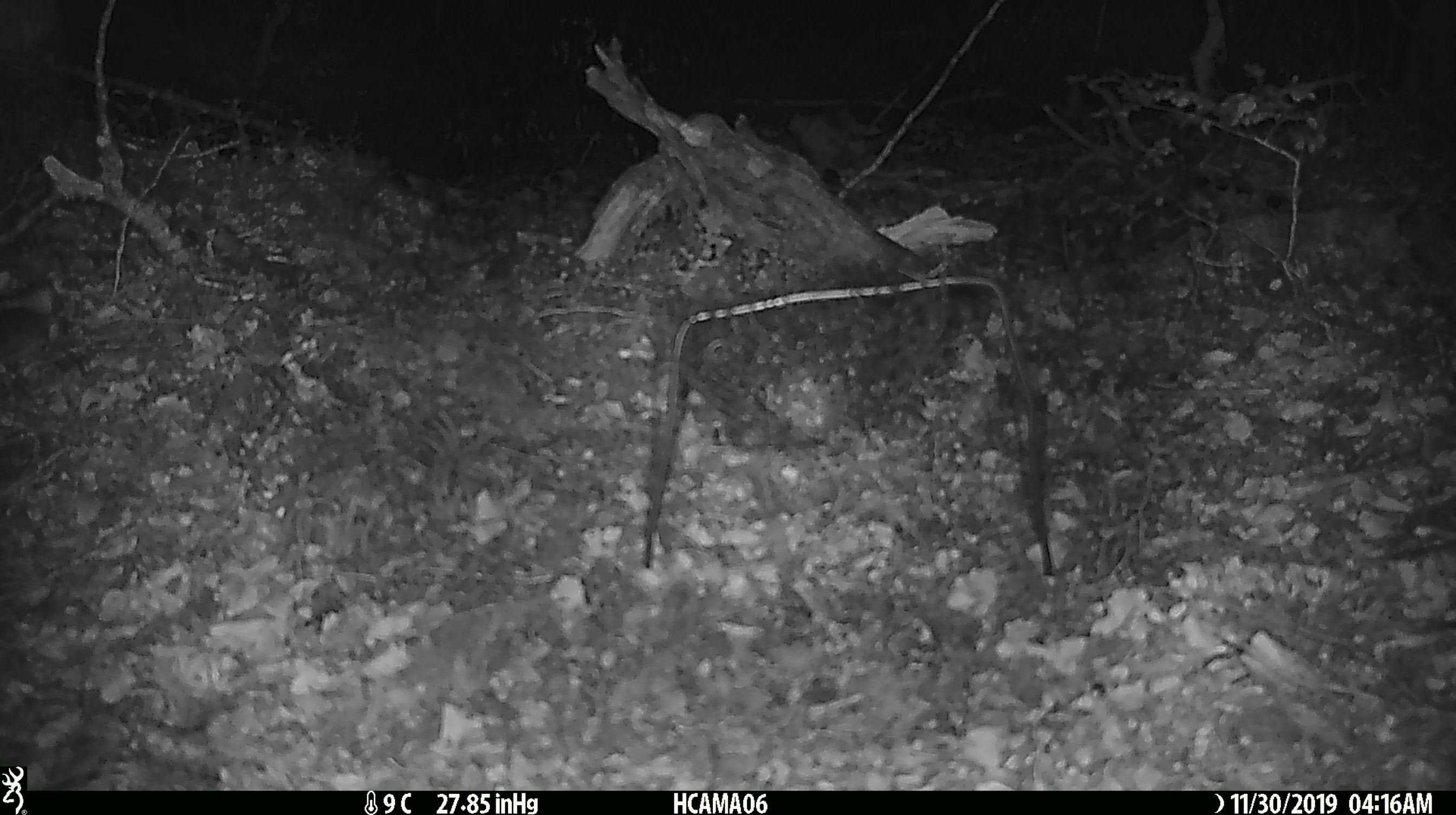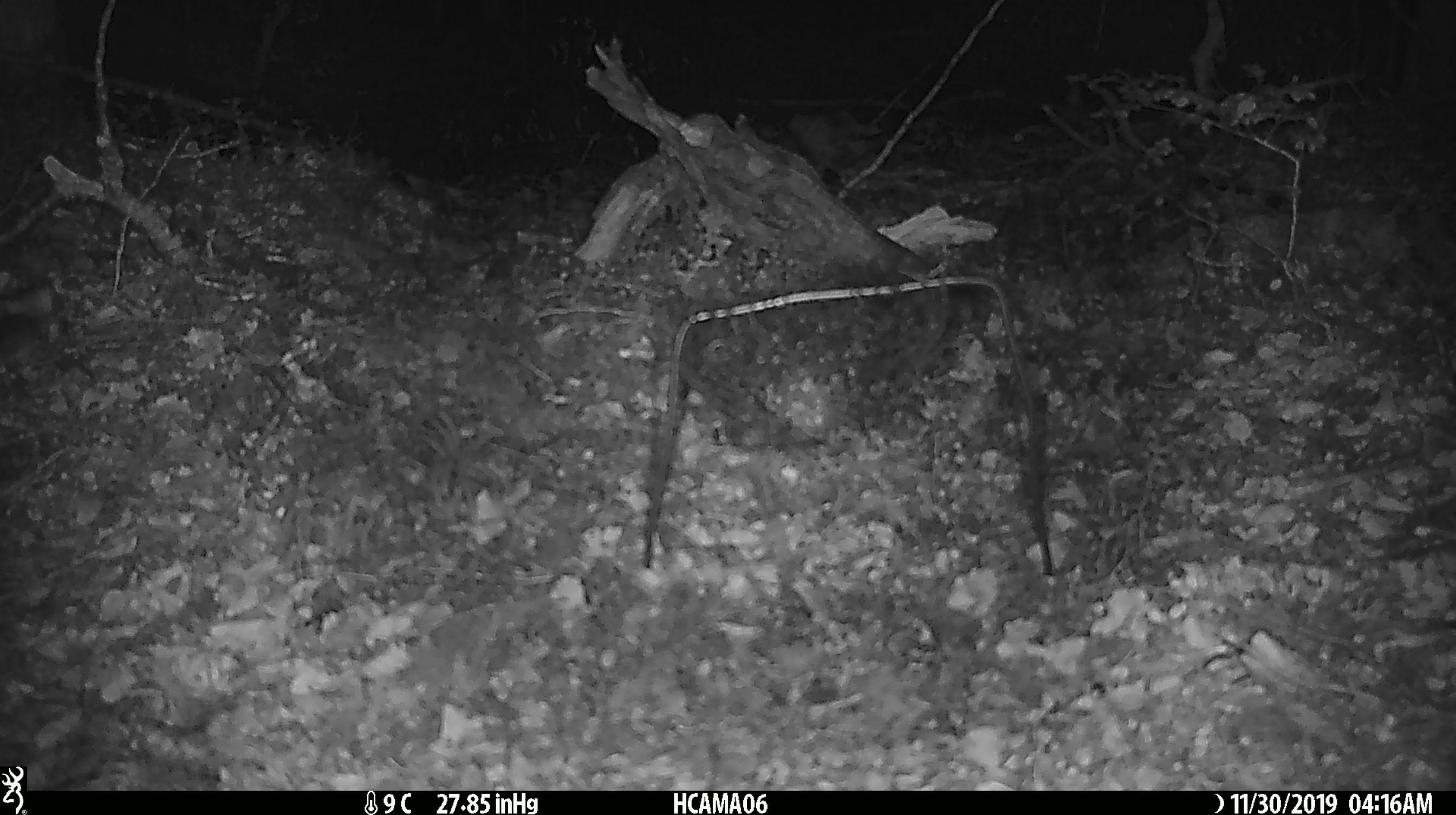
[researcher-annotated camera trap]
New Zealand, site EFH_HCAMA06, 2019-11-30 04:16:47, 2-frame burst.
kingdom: Animalia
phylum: Chordata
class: Mammalia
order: Rodentia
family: Muridae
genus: Mus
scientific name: Mus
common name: mouse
Mouse (Mus).